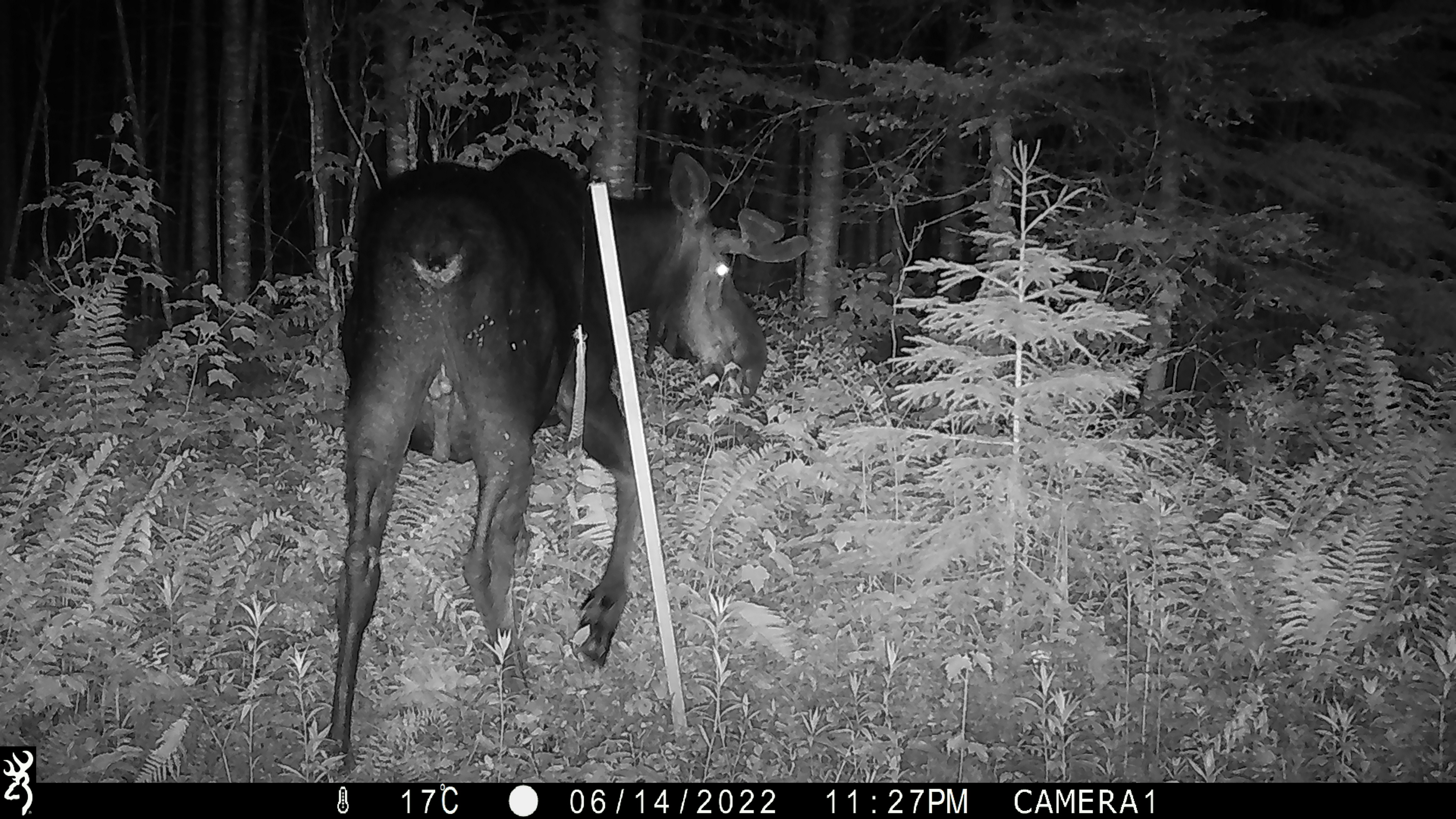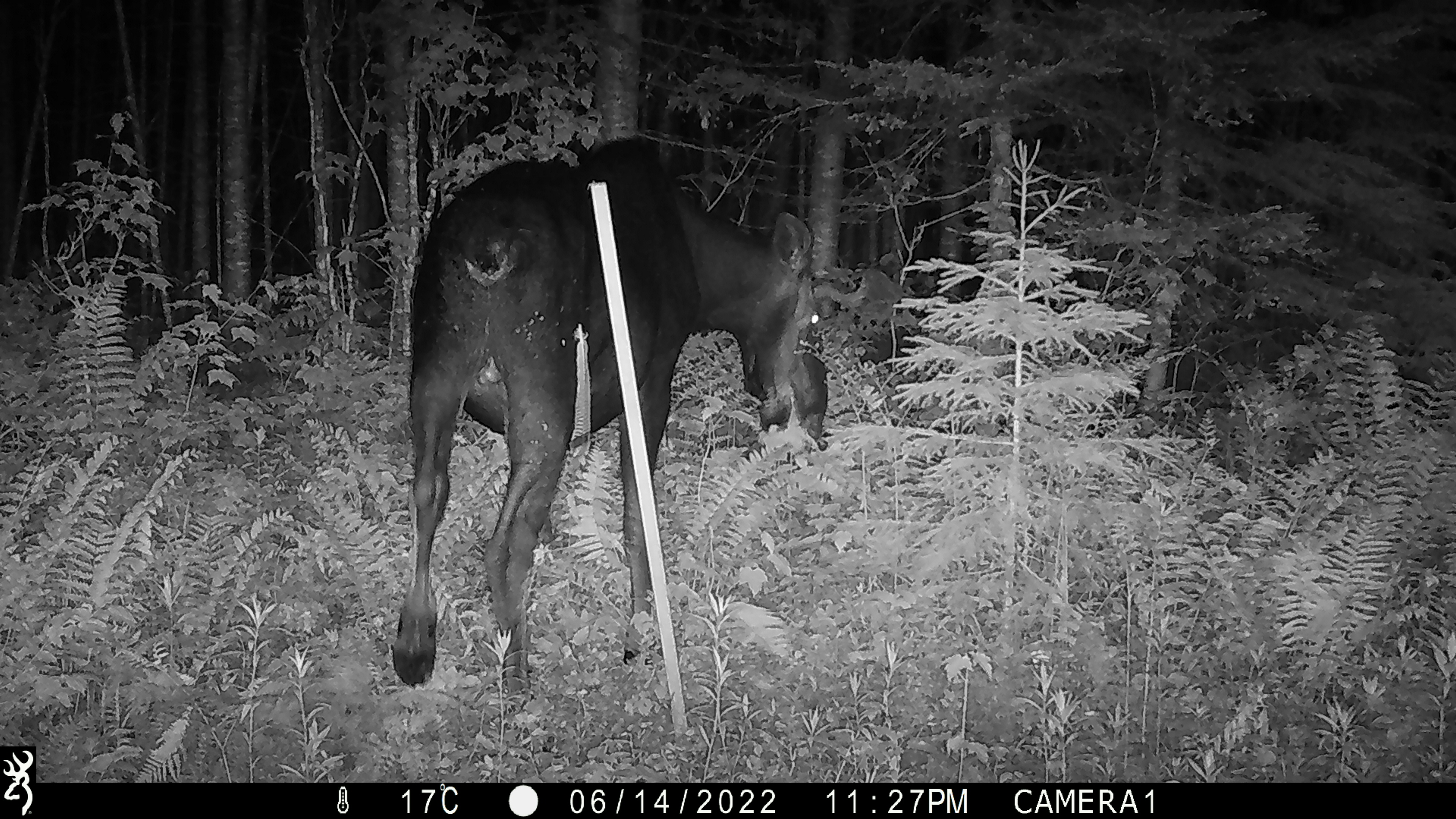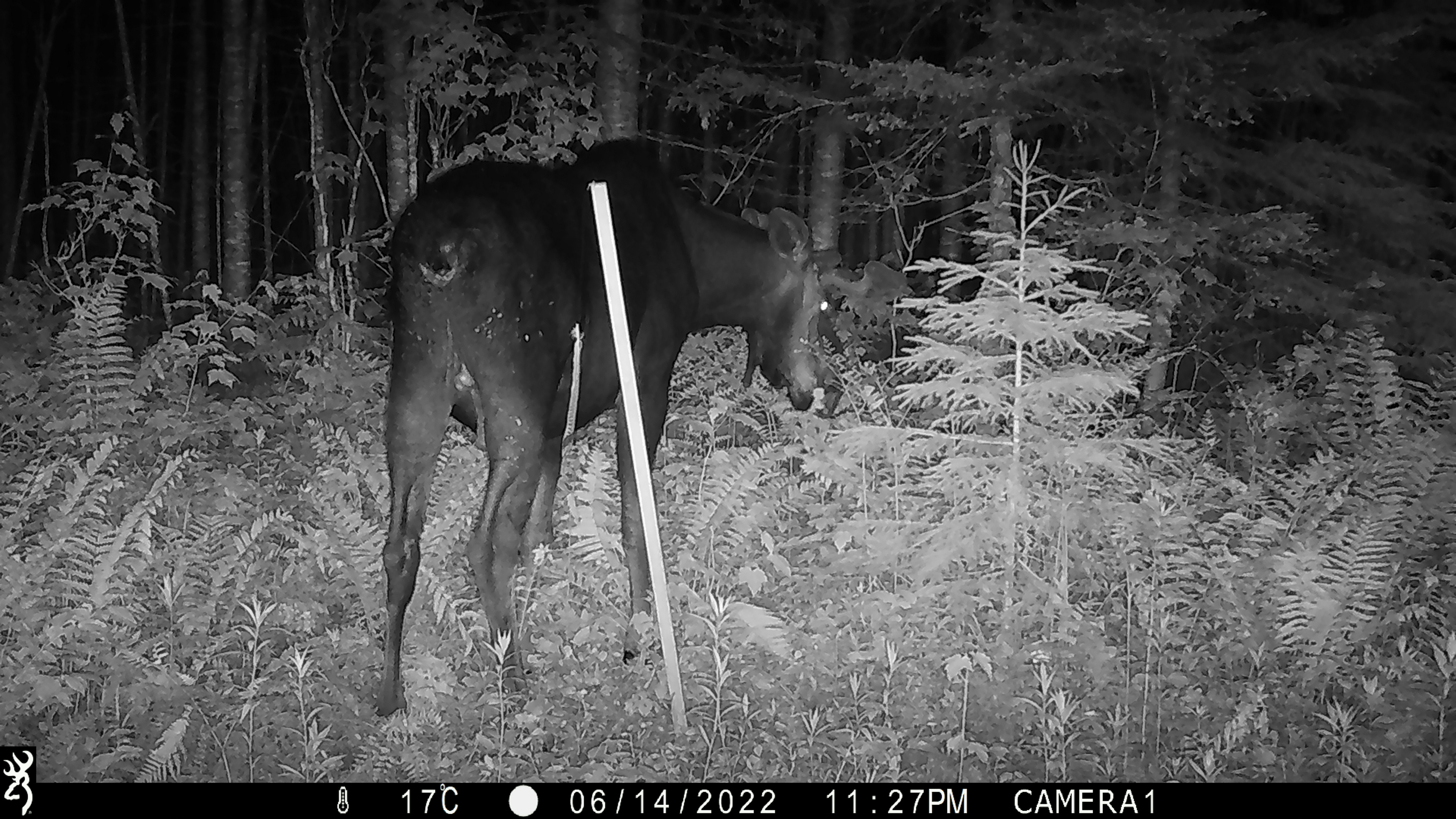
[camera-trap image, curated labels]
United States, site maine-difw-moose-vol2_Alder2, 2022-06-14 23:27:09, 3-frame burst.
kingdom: Animalia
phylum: Chordata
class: Mammalia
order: Artiodactyla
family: Cervidae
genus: Alces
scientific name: Alces alces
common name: moose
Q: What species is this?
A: Moose (Alces alces).